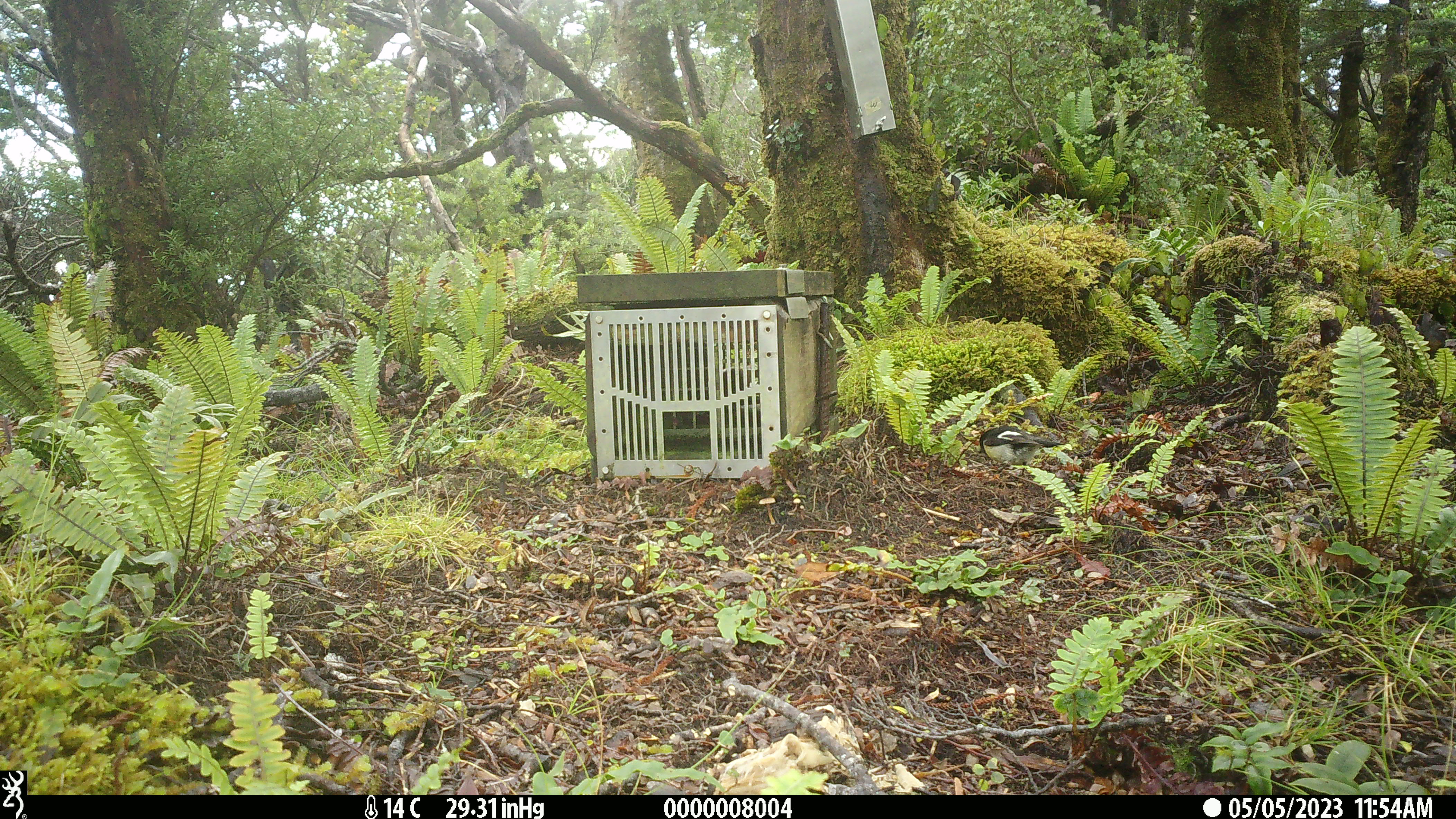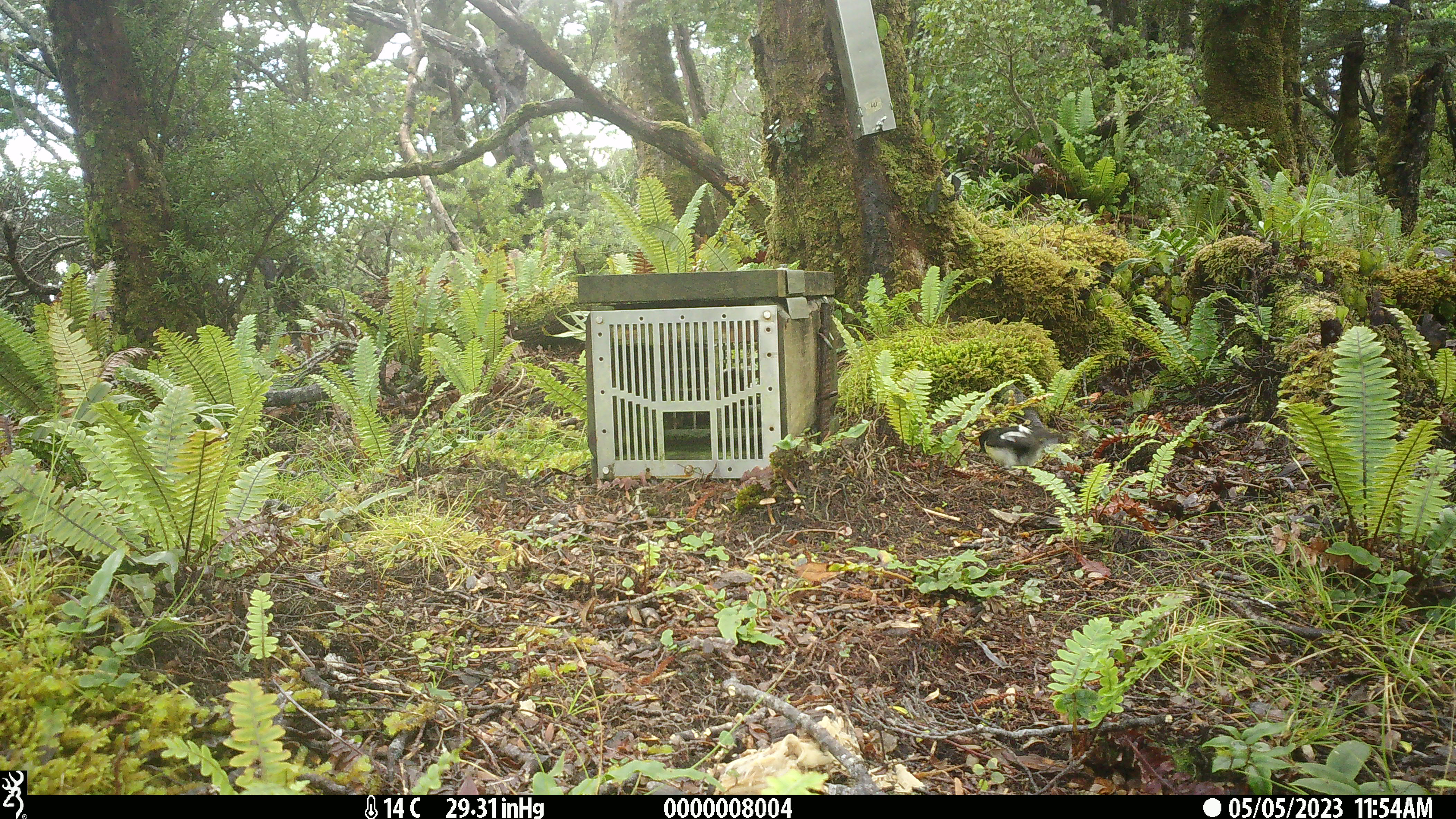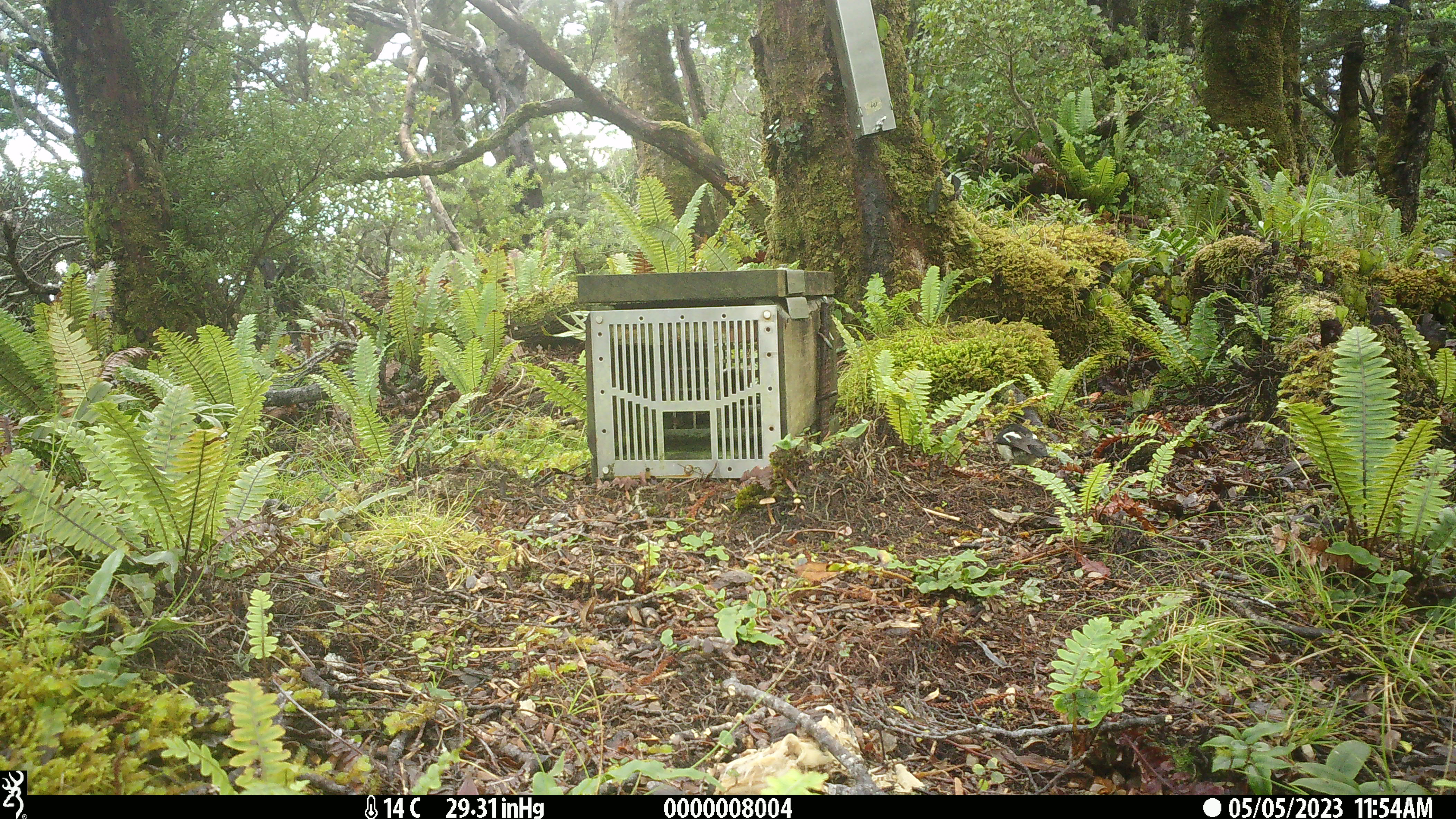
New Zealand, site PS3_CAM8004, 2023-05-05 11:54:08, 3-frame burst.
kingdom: Animalia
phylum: Chordata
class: Aves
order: Passeriformes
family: Petroicidae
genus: Petroica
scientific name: Petroica macrocephala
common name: tomtit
Tomtit (Petroica macrocephala).